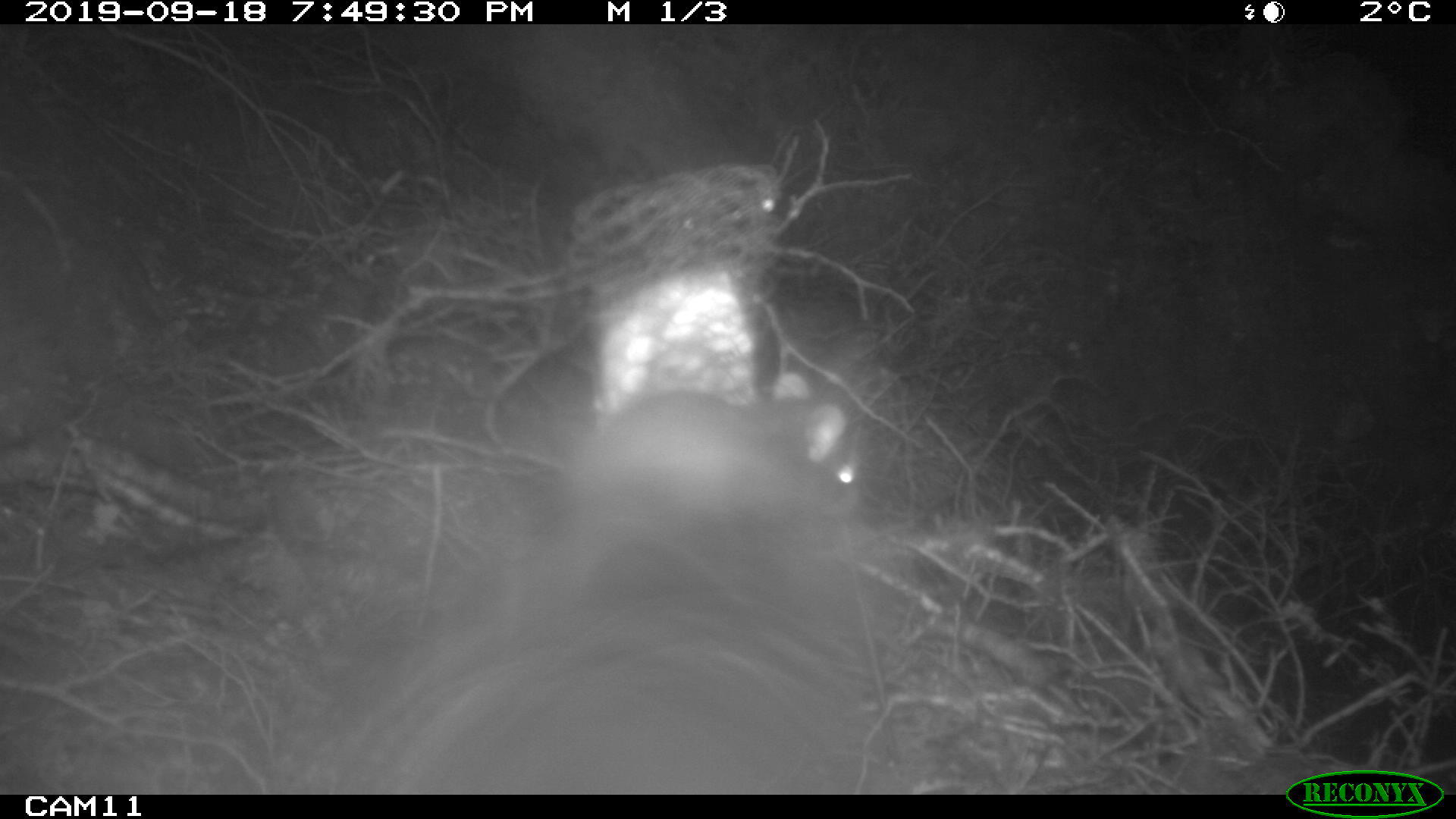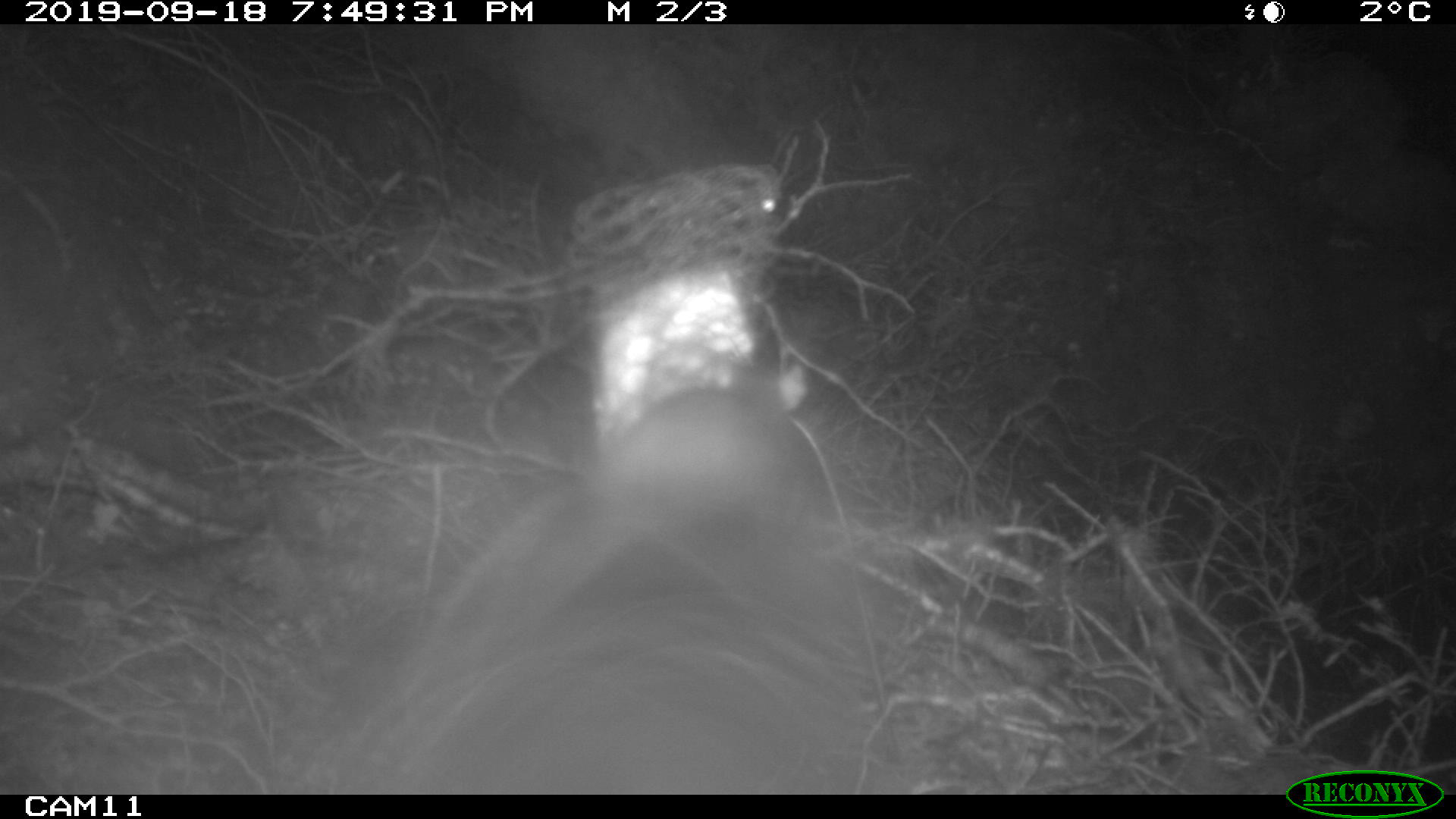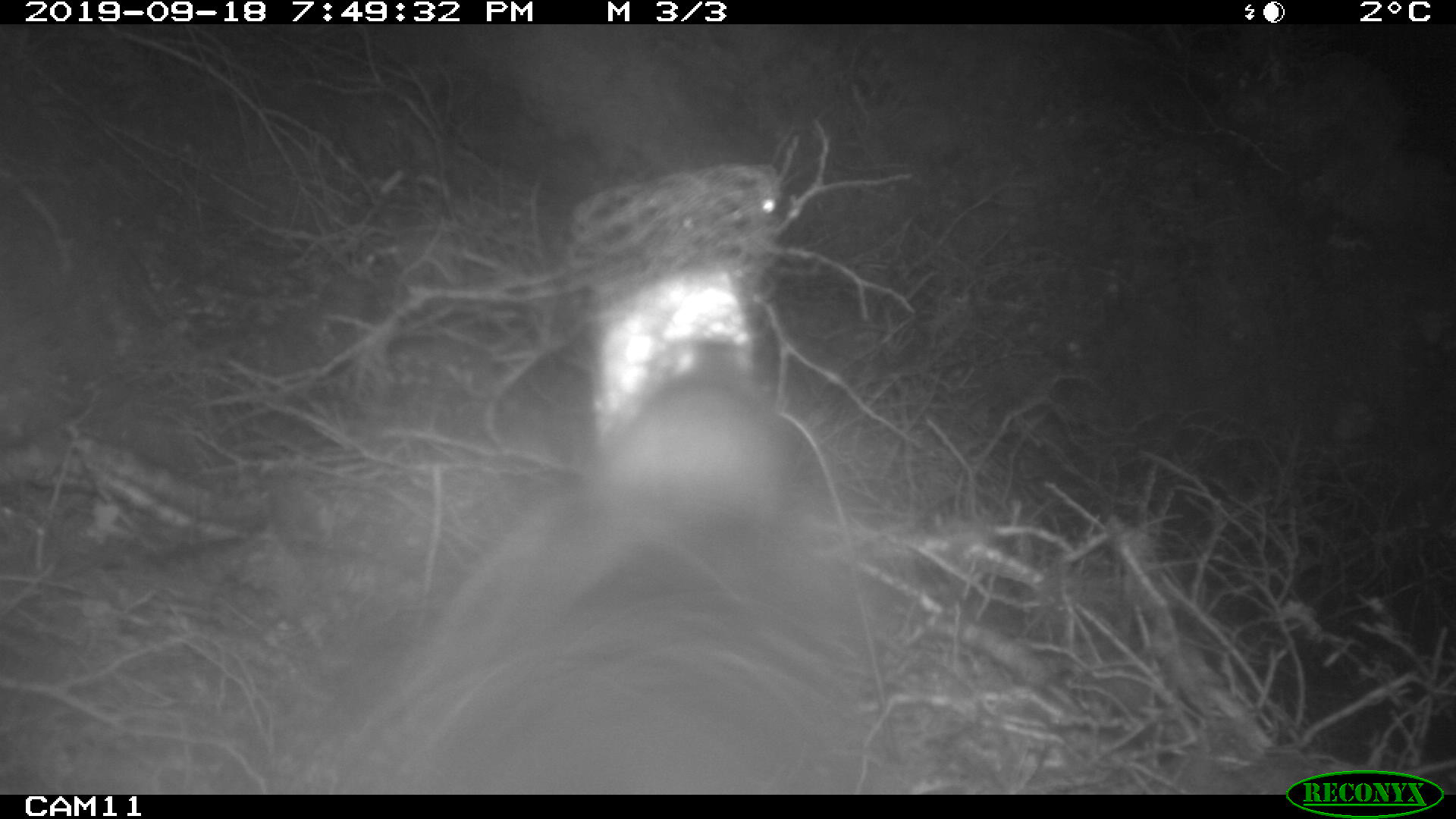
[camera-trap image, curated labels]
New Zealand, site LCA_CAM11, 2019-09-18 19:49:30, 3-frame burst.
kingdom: Animalia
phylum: Chordata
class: Mammalia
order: Rodentia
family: Muridae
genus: Rattus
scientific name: Rattus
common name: rat